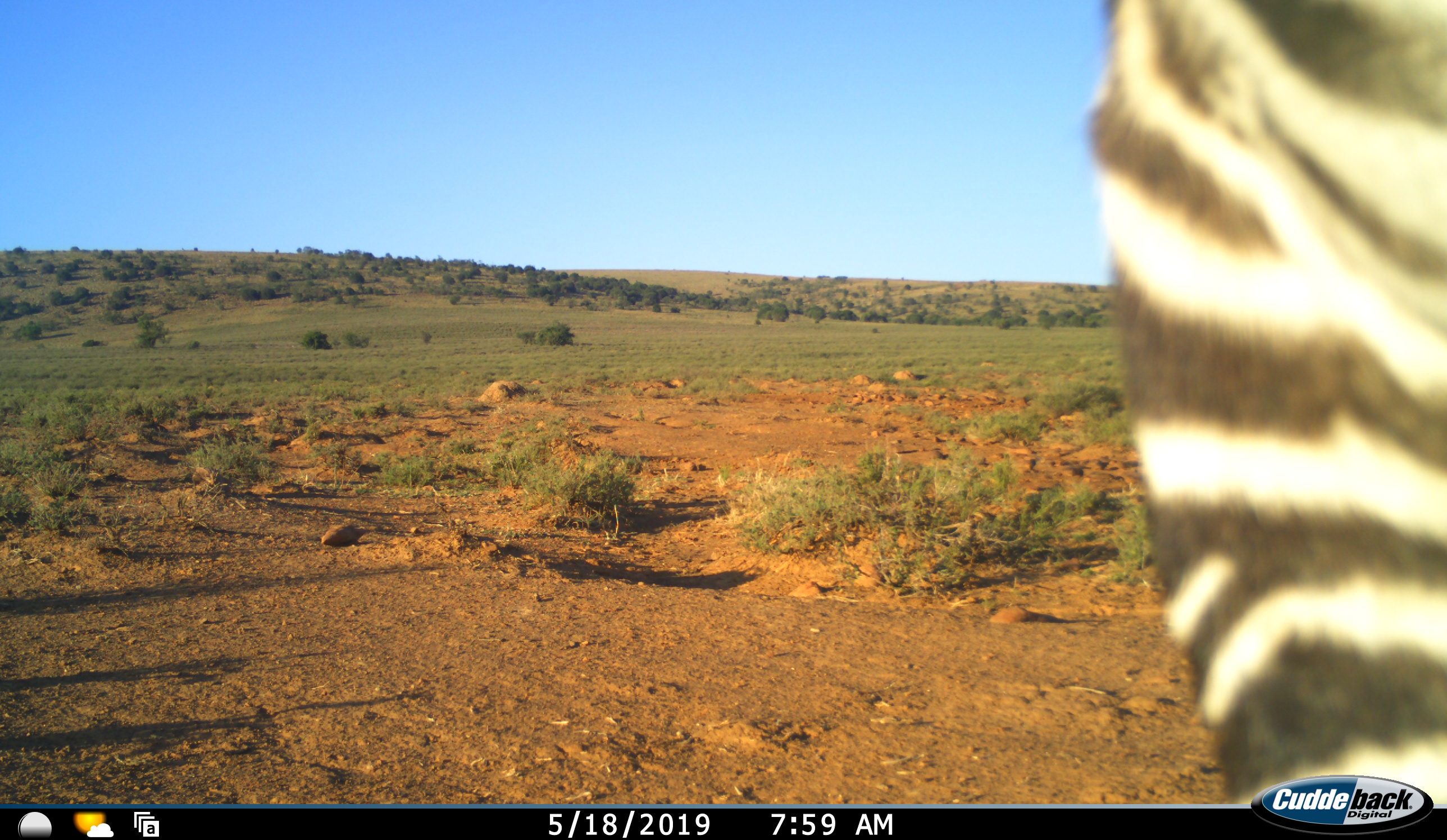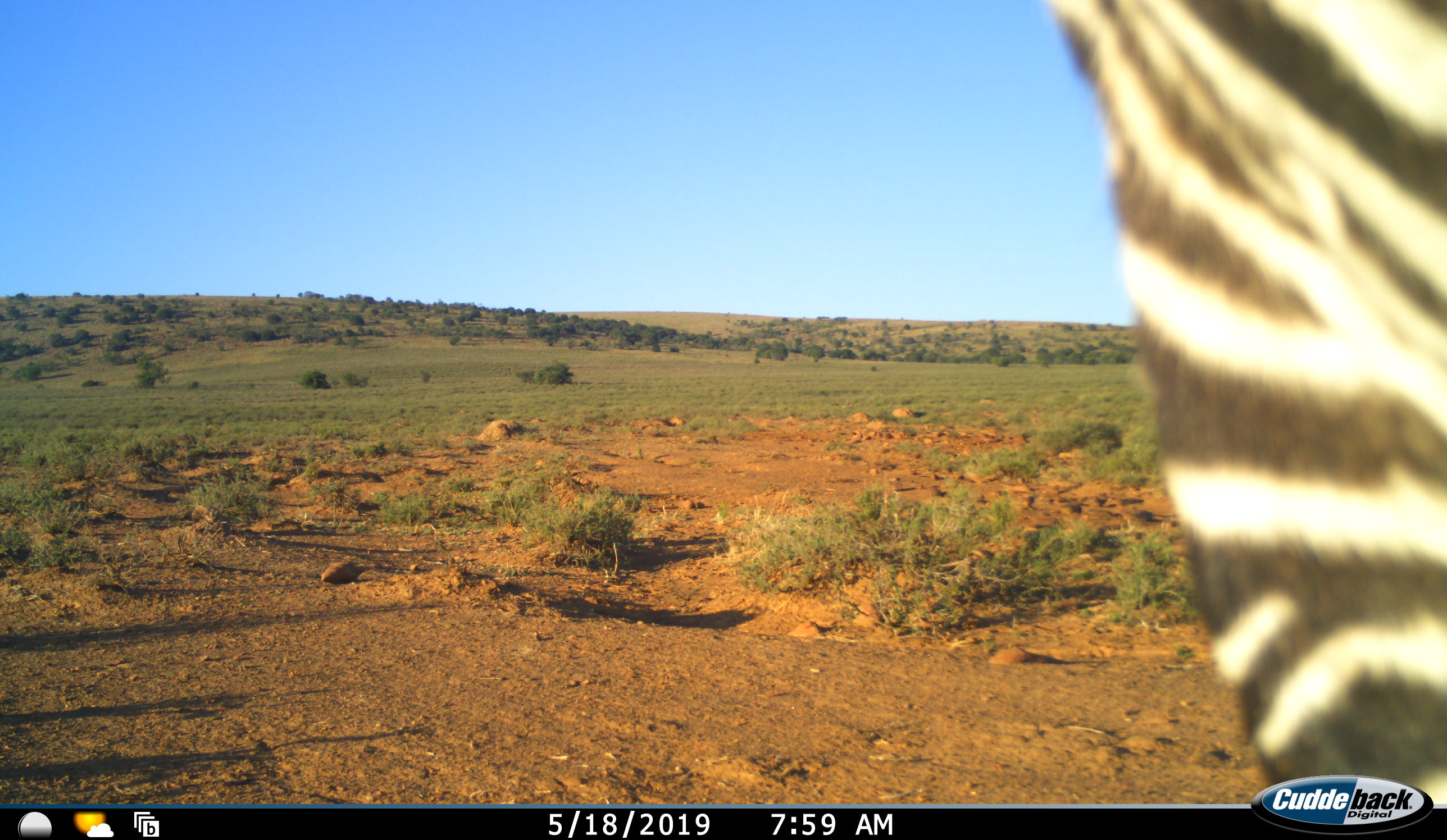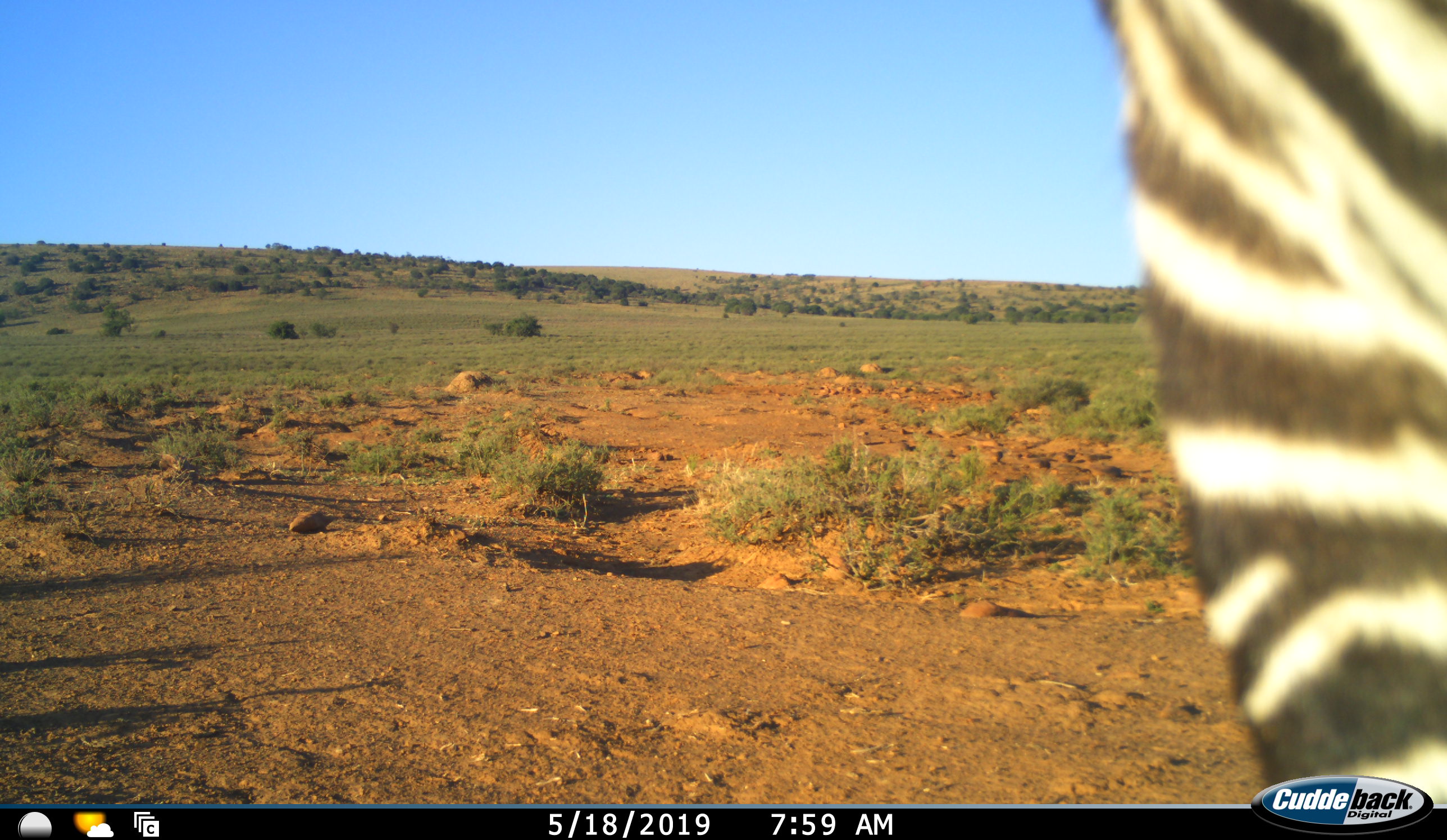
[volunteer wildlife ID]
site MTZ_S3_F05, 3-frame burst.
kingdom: Animalia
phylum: Chordata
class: Mammalia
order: Perissodactyla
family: Equidae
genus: Equus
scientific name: Equus zebra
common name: mountain zebra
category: zebramountain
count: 1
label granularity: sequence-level